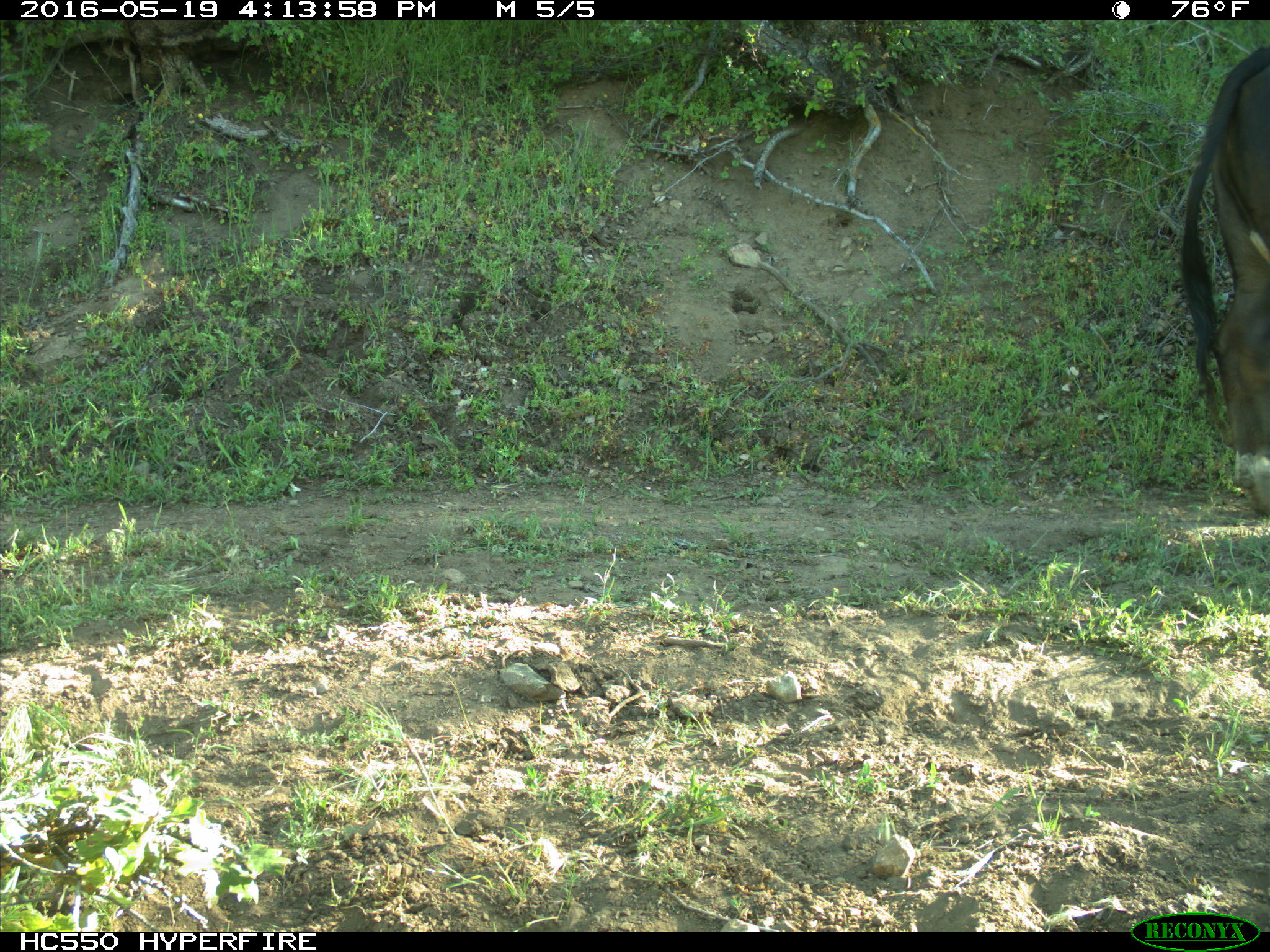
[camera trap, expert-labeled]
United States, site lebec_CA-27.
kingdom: Animalia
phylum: Chordata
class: Mammalia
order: Artiodactyla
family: Bovidae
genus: Bos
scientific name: Bos taurus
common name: domestic cow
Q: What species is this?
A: Bos taurus (domestic cow).